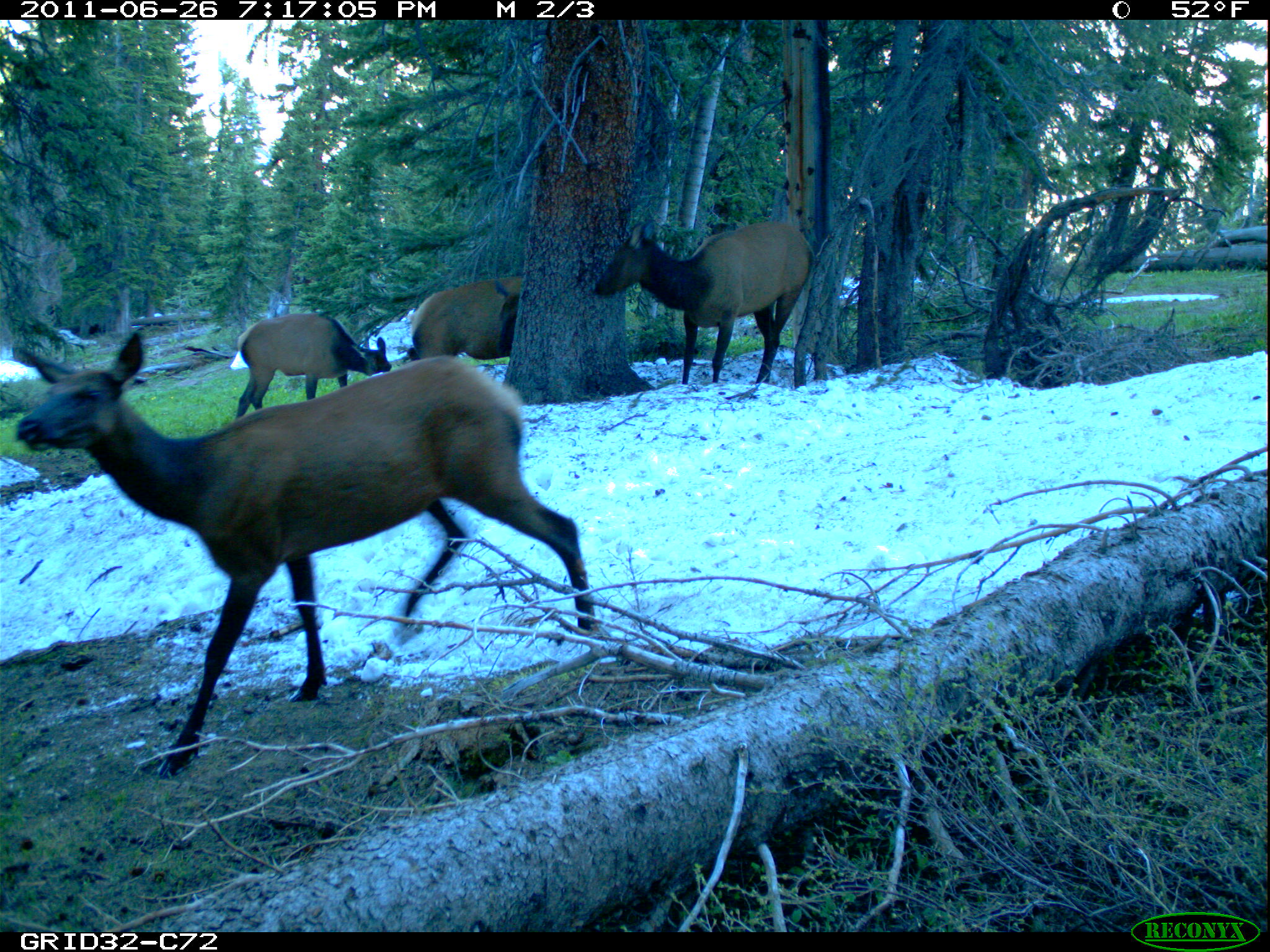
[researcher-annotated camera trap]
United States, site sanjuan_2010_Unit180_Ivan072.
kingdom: Animalia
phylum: Chordata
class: Mammalia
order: Artiodactyla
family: Cervidae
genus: Cervus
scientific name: Cervus elaphus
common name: red deer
Cervus elaphus (red deer).